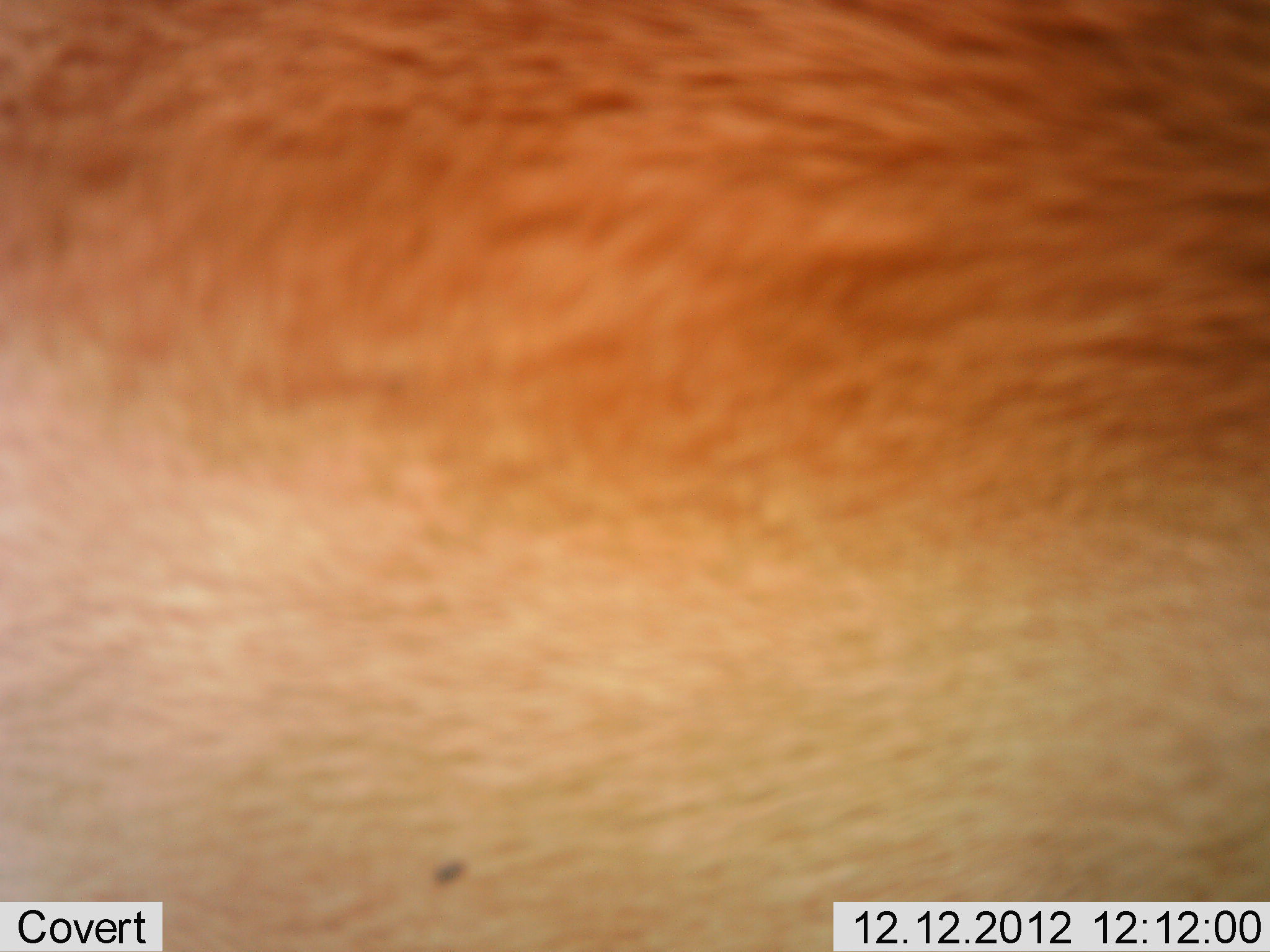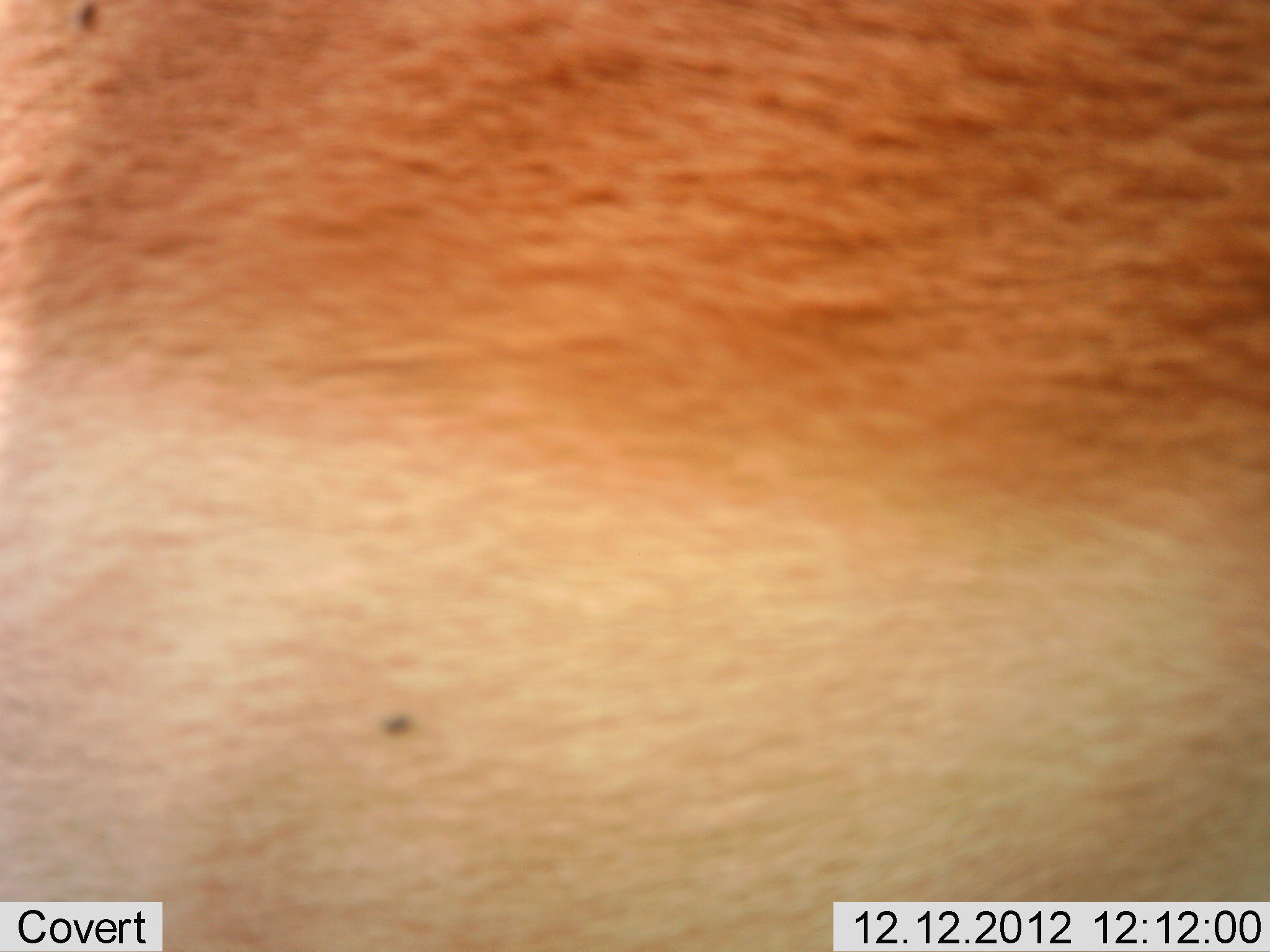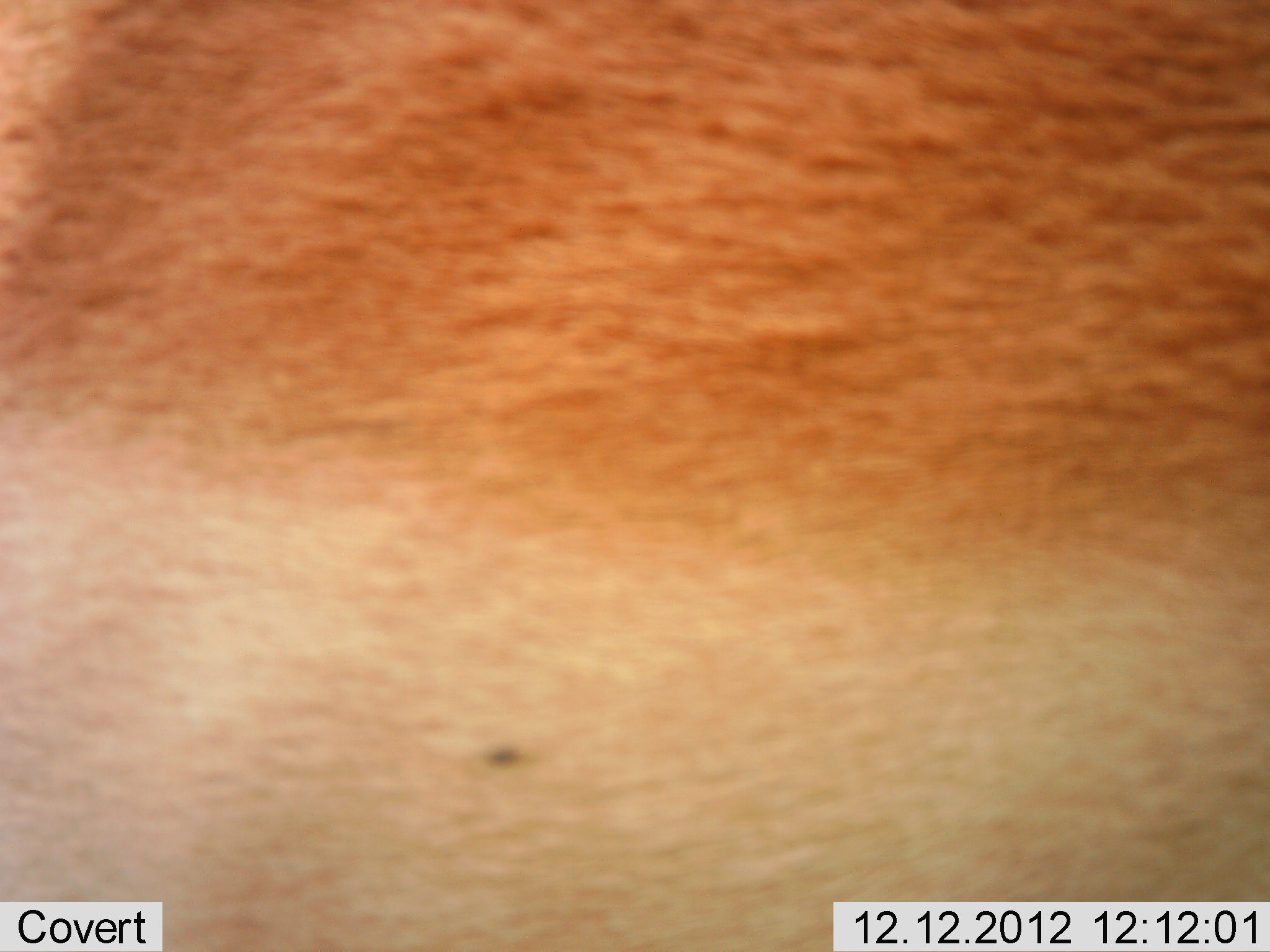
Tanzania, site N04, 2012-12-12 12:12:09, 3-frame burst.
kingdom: Animalia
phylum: Chordata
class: Mammalia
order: Artiodactyla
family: Bovidae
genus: Aepyceros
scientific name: Aepyceros melampus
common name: impala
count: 1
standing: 100%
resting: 0%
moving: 0%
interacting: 0%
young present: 0%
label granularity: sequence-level